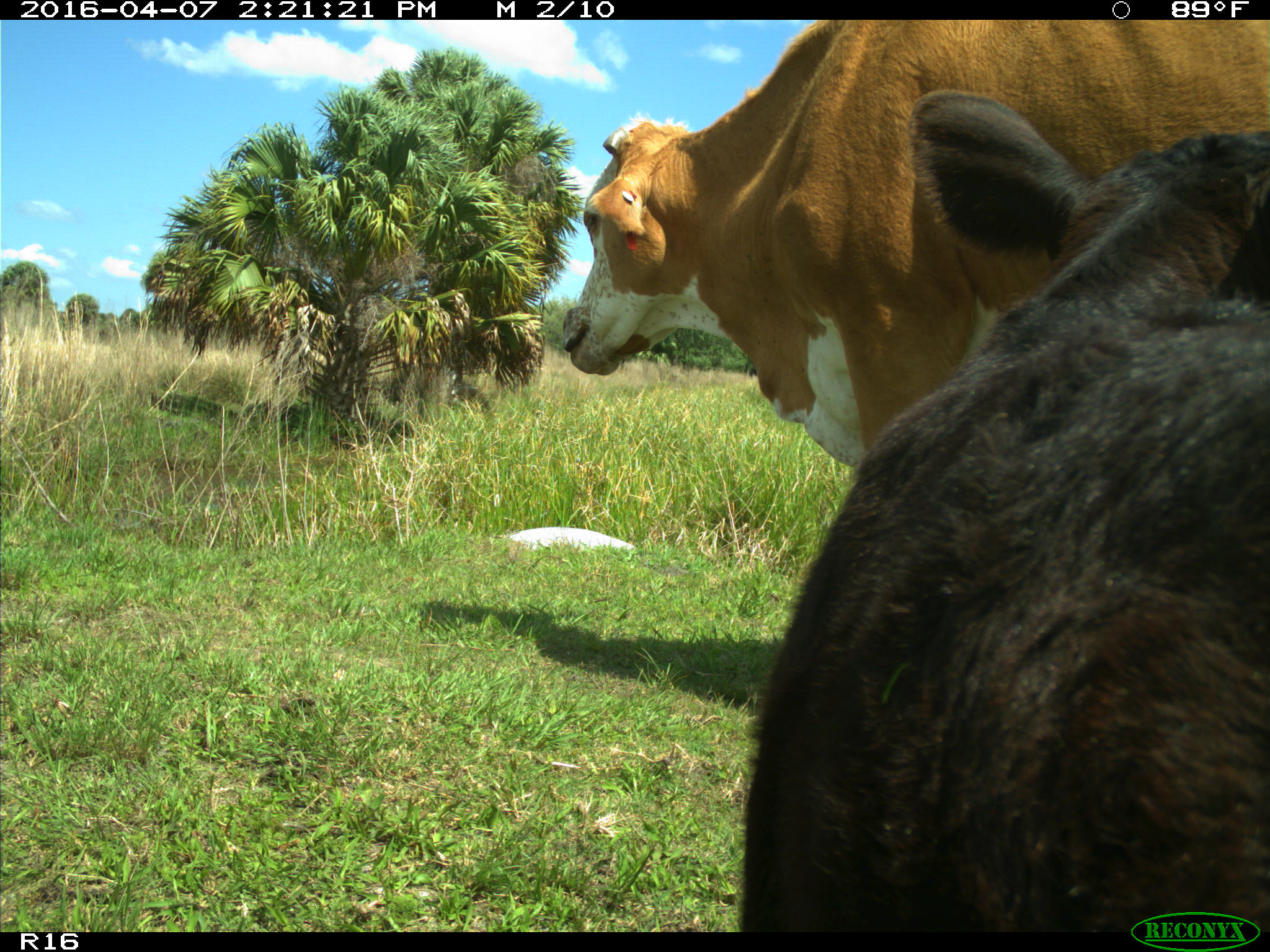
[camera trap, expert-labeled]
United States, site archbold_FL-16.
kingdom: Animalia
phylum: Chordata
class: Mammalia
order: Artiodactyla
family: Bovidae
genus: Bos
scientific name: Bos taurus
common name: domestic cow